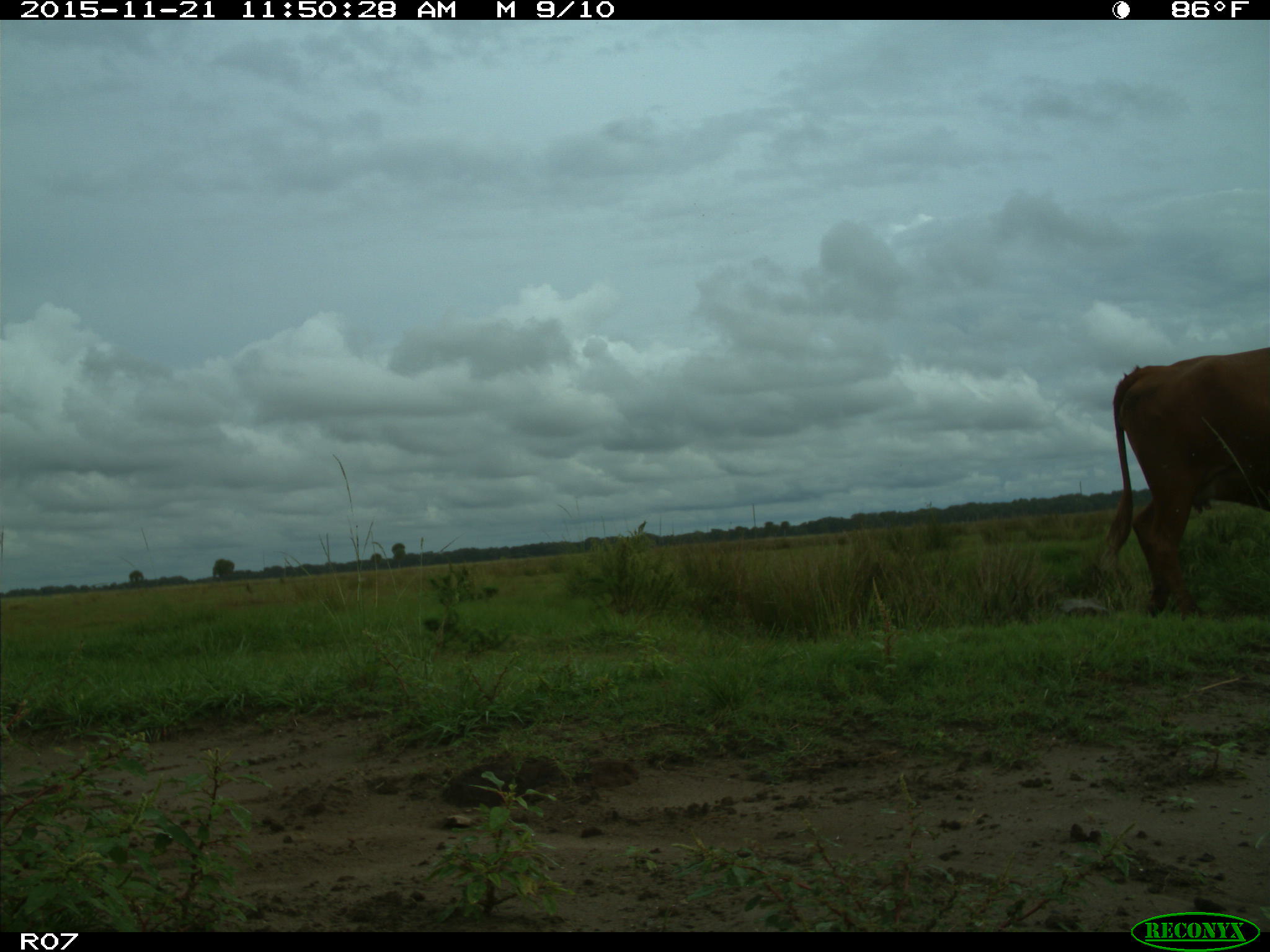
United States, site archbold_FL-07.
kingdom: Animalia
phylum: Chordata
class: Mammalia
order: Artiodactyla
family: Bovidae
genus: Bos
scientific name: Bos taurus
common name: domestic cow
Bos taurus (domestic cow).